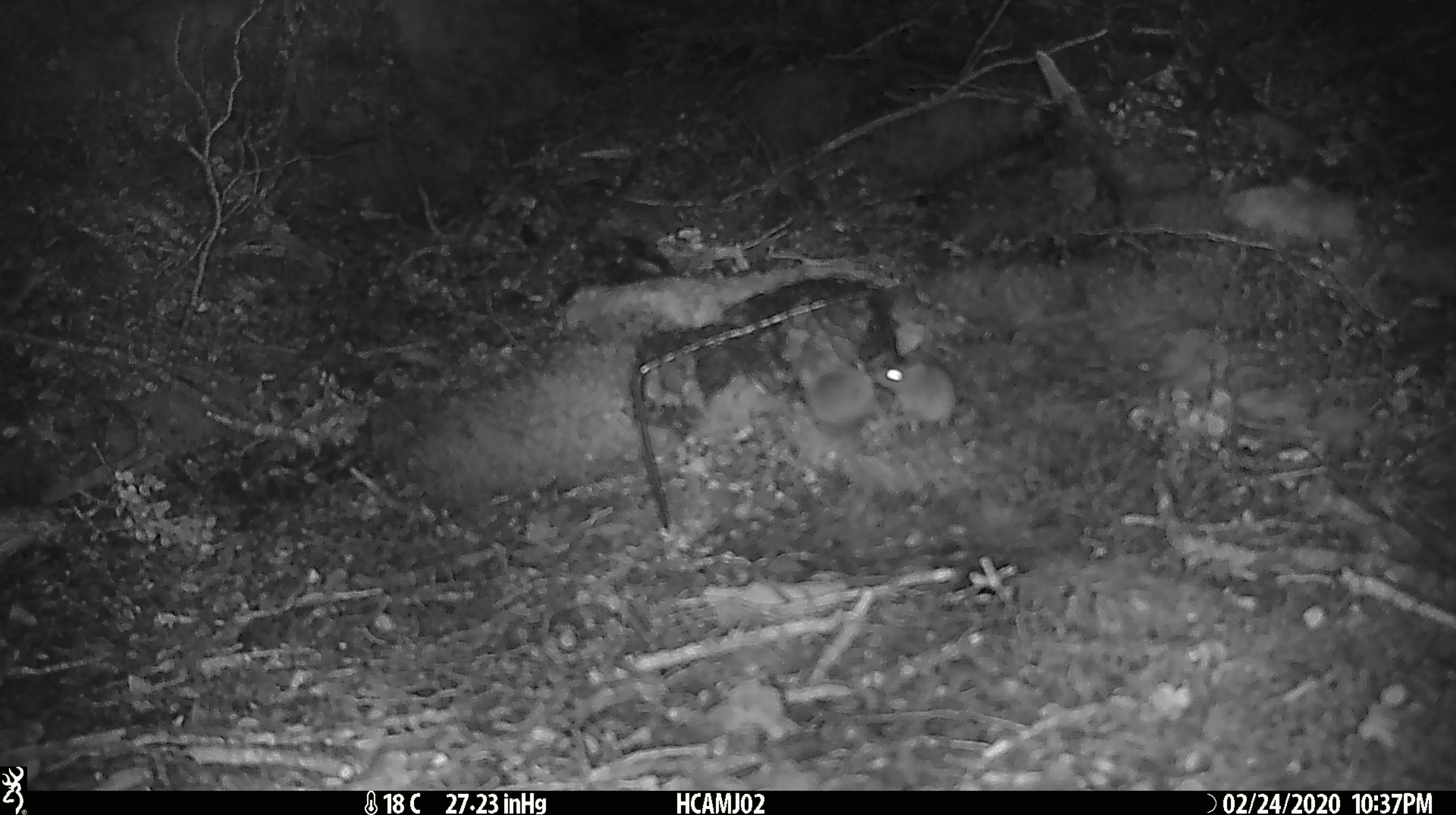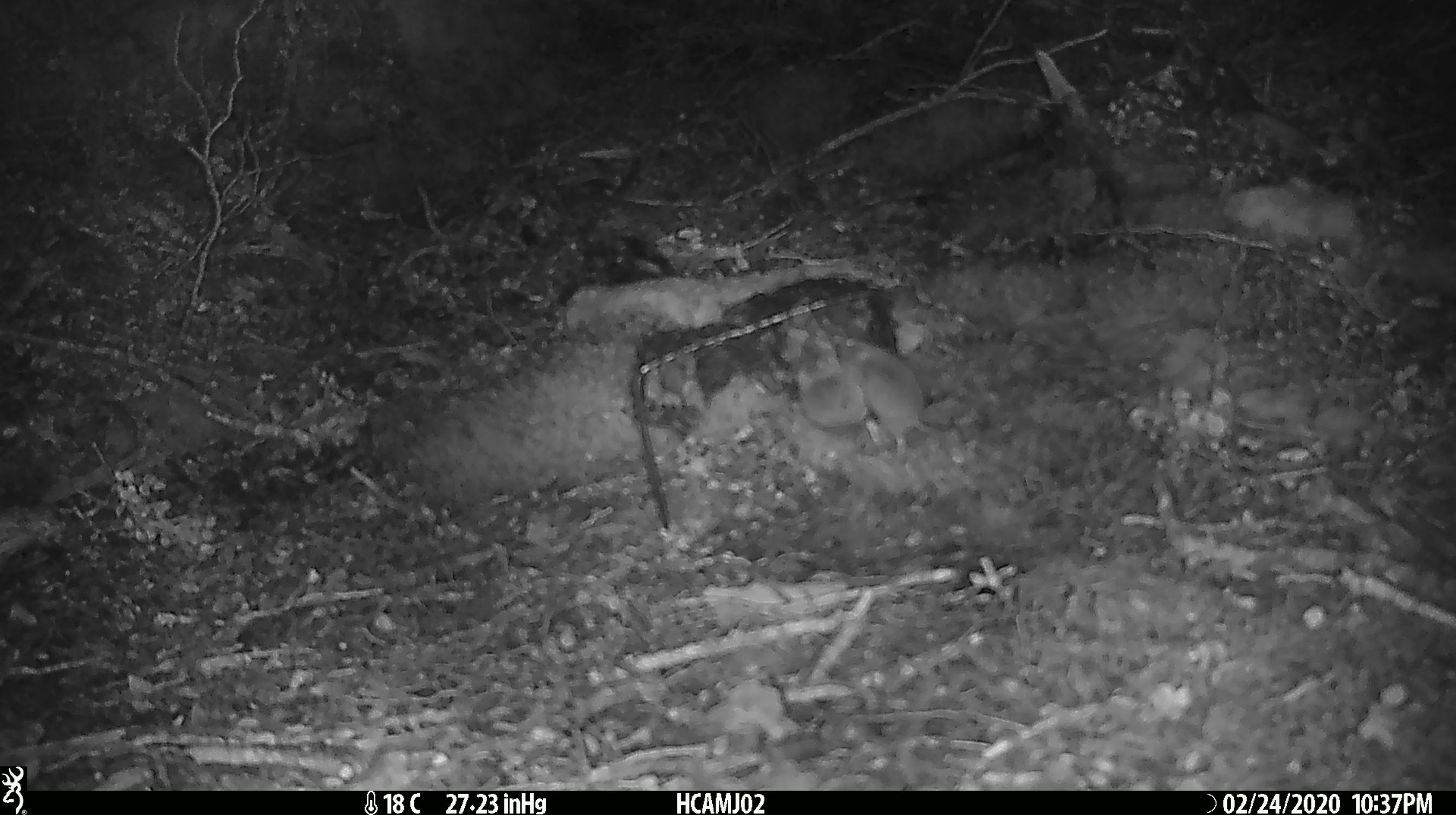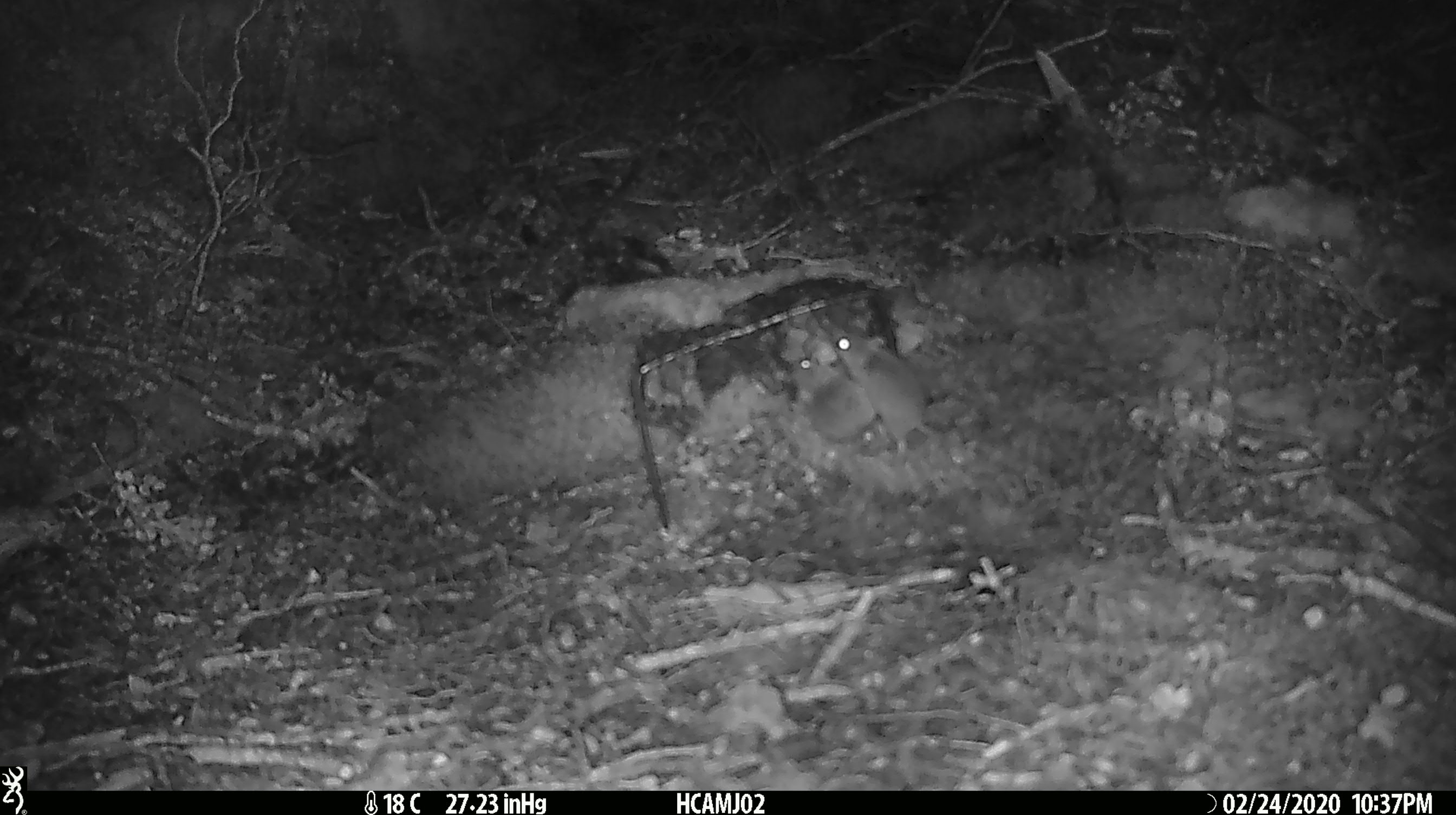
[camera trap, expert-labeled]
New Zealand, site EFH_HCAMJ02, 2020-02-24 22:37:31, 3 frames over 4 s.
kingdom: Animalia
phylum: Chordata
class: Mammalia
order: Rodentia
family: Muridae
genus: Mus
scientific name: Mus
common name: mouse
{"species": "mouse (Mus)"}